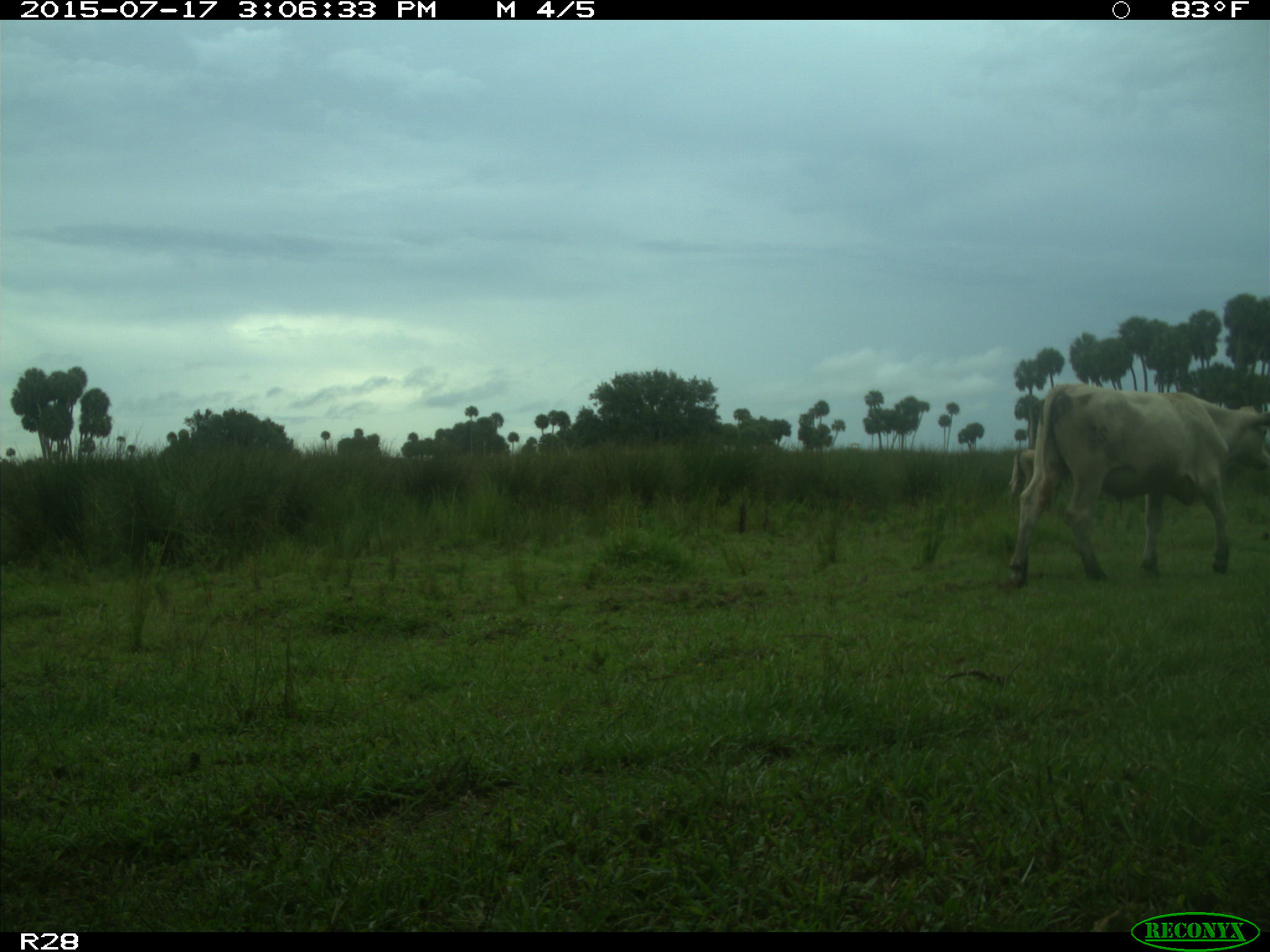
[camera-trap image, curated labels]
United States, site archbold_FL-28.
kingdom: Animalia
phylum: Chordata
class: Mammalia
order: Artiodactyla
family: Bovidae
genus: Bos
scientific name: Bos taurus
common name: domestic cow